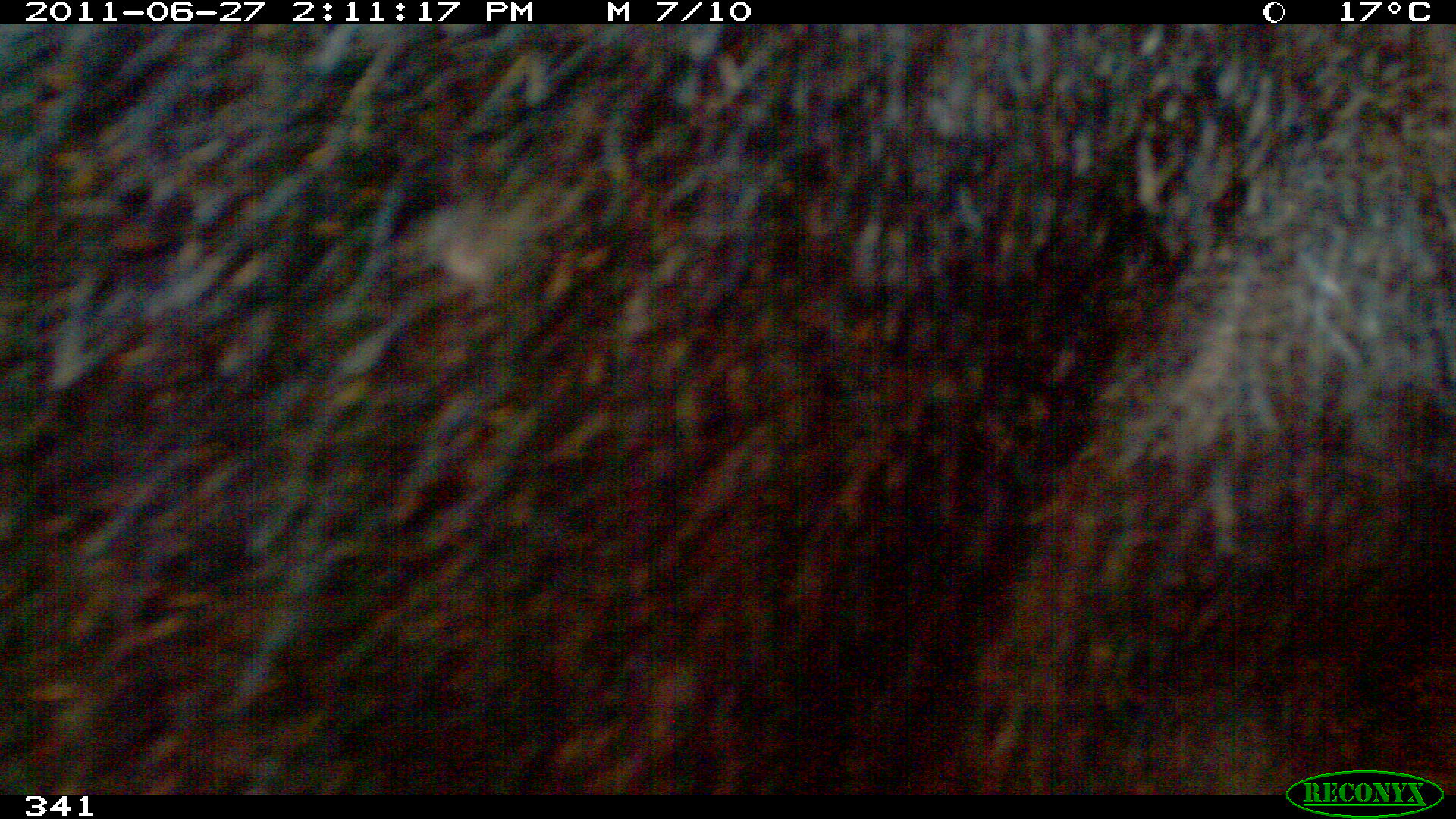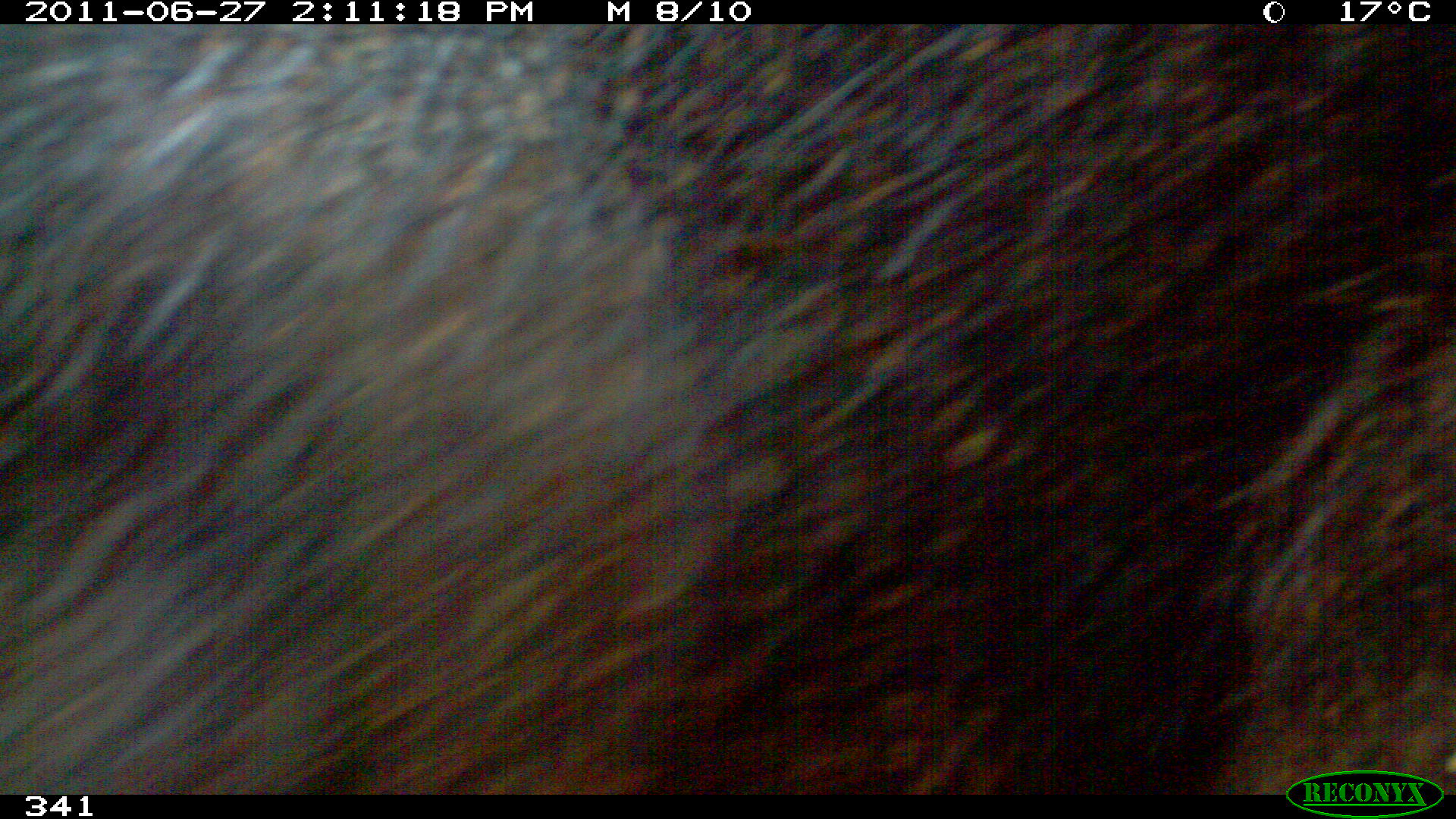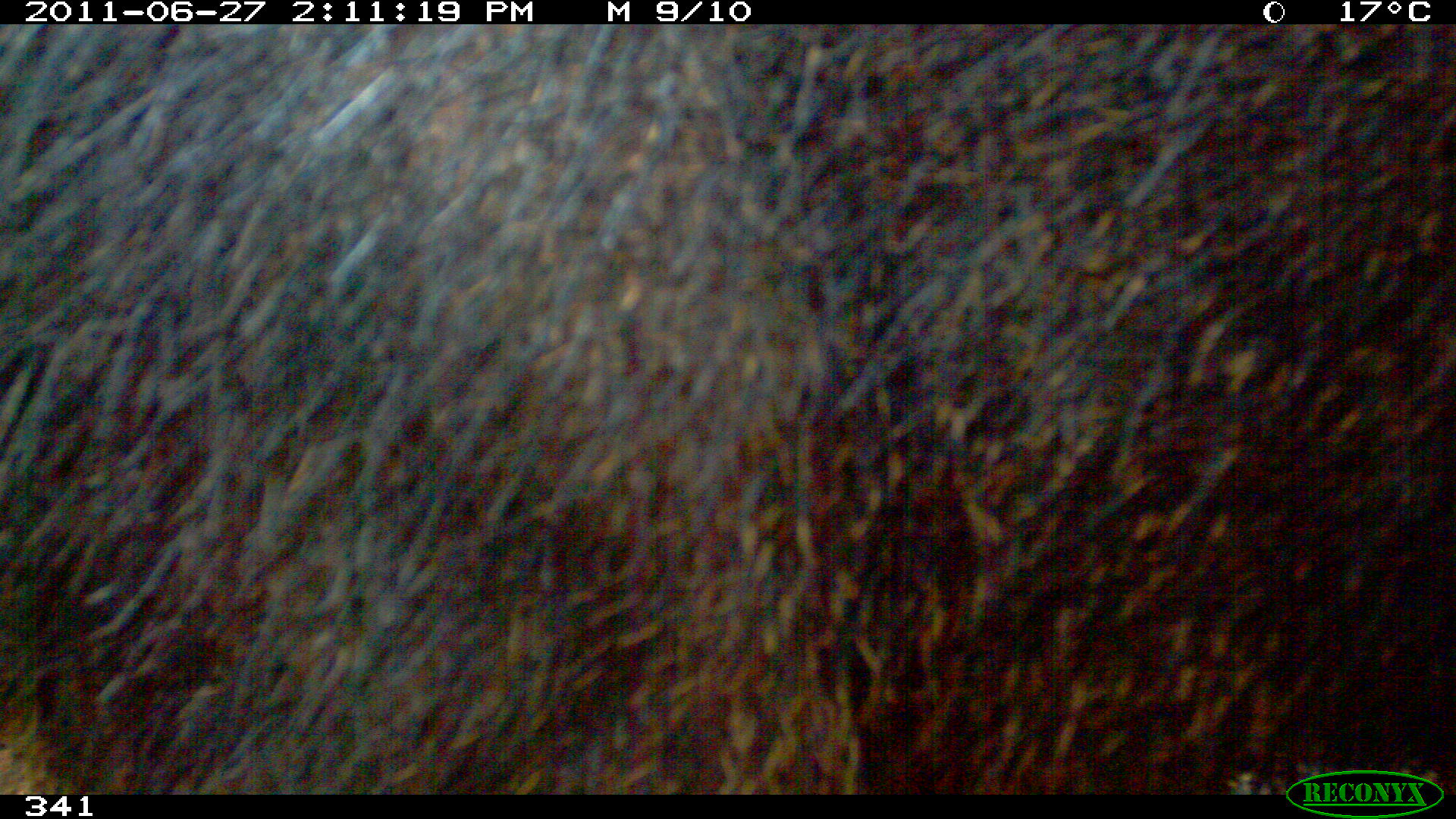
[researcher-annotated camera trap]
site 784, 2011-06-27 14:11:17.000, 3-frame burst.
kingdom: Animalia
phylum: Chordata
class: Mammalia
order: Artiodactyla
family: Tayassuidae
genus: Pecari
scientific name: Pecari tajacu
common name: collared peccary